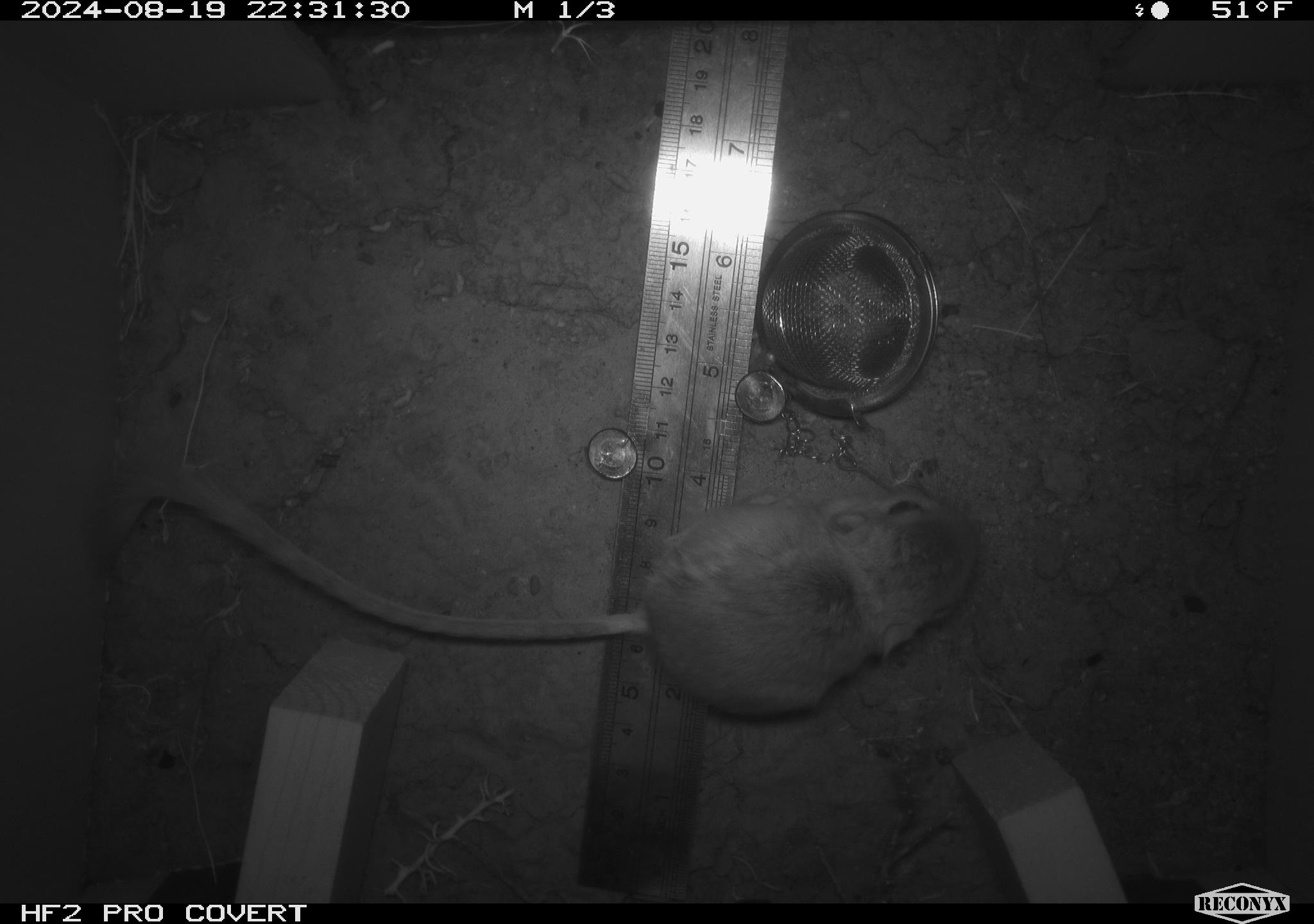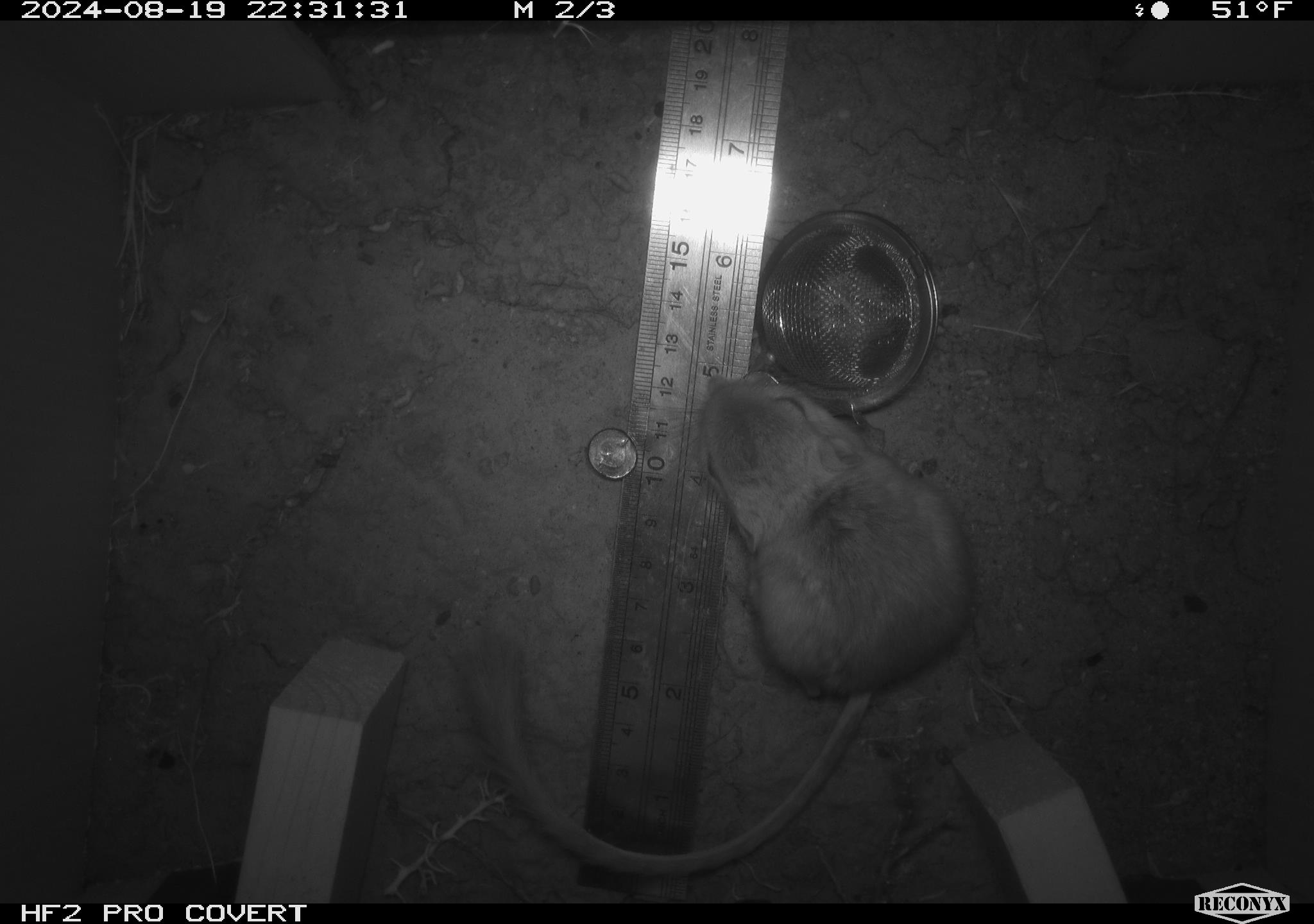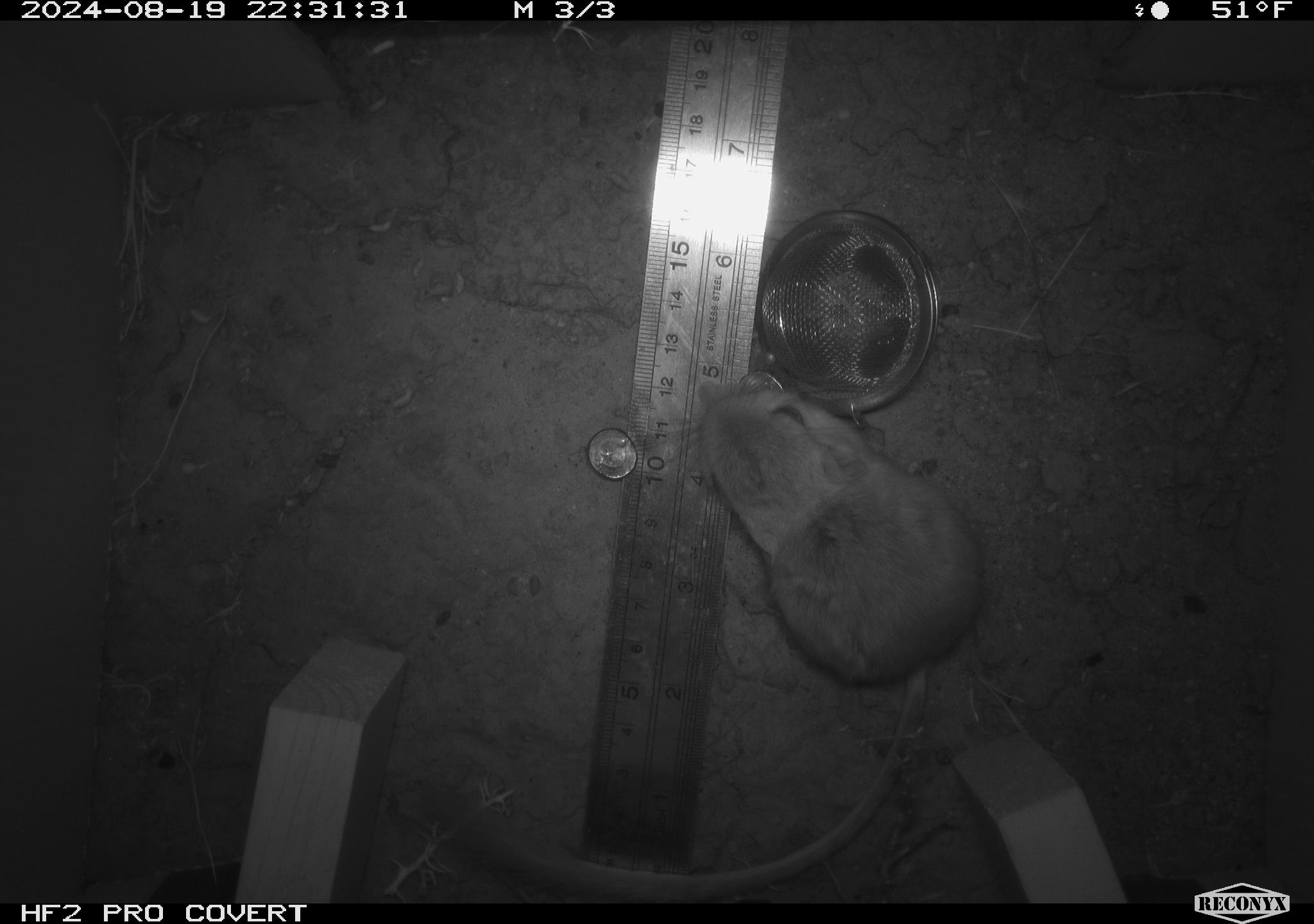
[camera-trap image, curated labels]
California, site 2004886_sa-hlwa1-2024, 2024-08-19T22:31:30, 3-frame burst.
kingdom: Animalia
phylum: Chordata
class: Mammalia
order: Rodentia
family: Heteromyidae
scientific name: Heteromyidae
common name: kangaroo rats and pocket mice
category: heteromyidae family